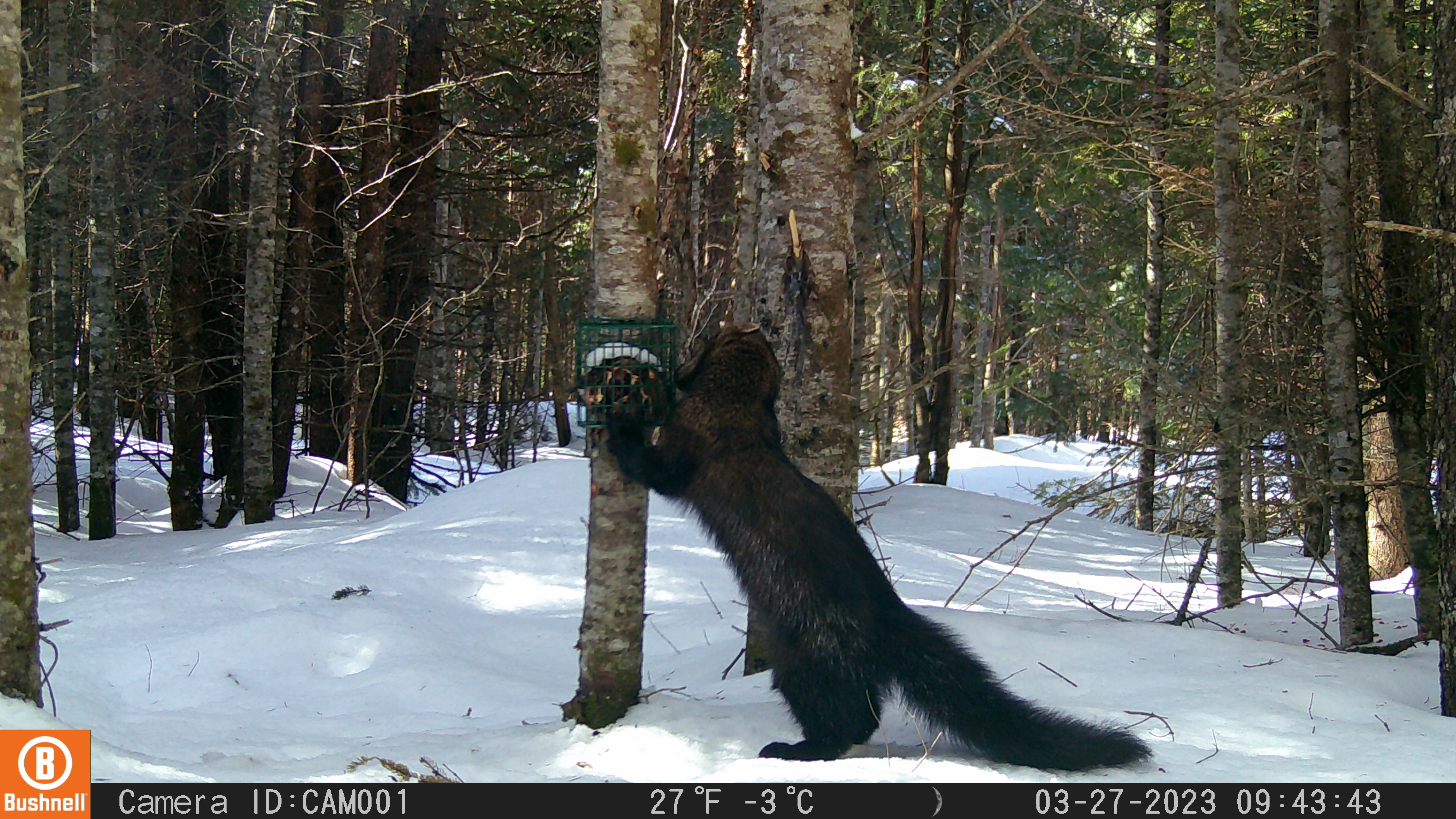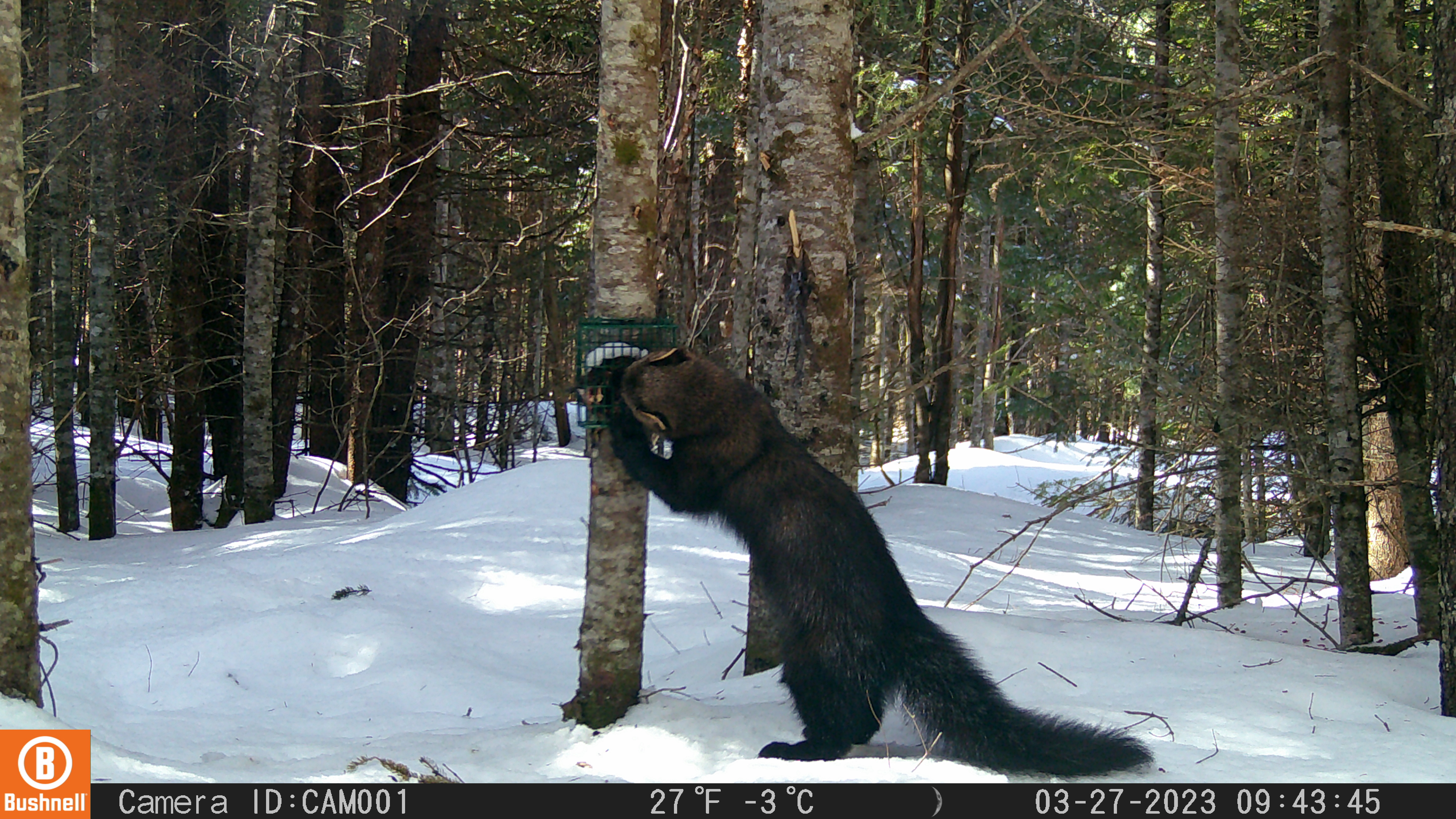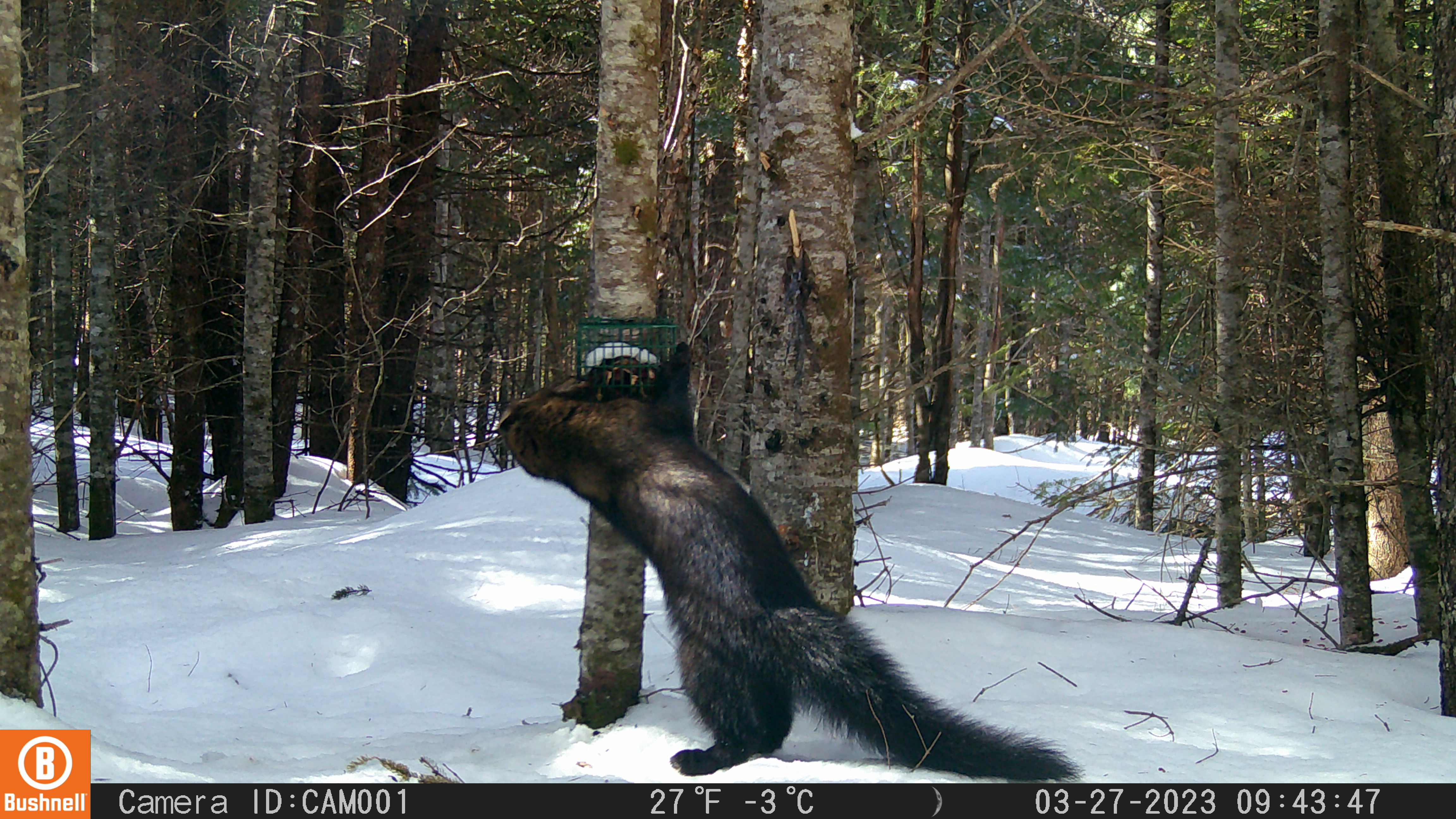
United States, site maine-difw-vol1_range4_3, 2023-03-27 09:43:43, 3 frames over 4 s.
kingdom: Animalia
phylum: Chordata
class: Mammalia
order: Carnivora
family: Mustelidae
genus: Pekania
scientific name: Pekania pennanti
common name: fisher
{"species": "fisher (Pekania pennanti)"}